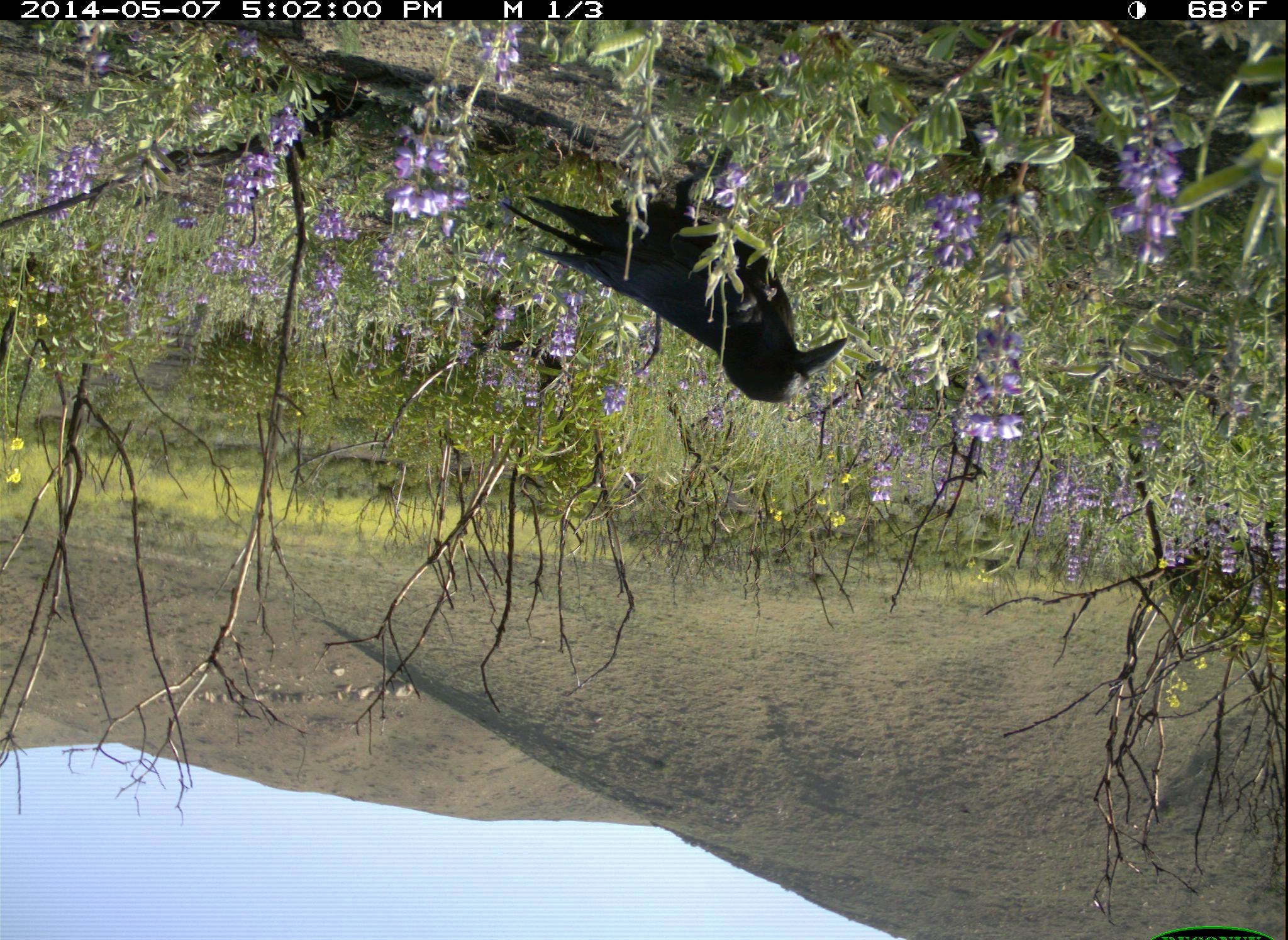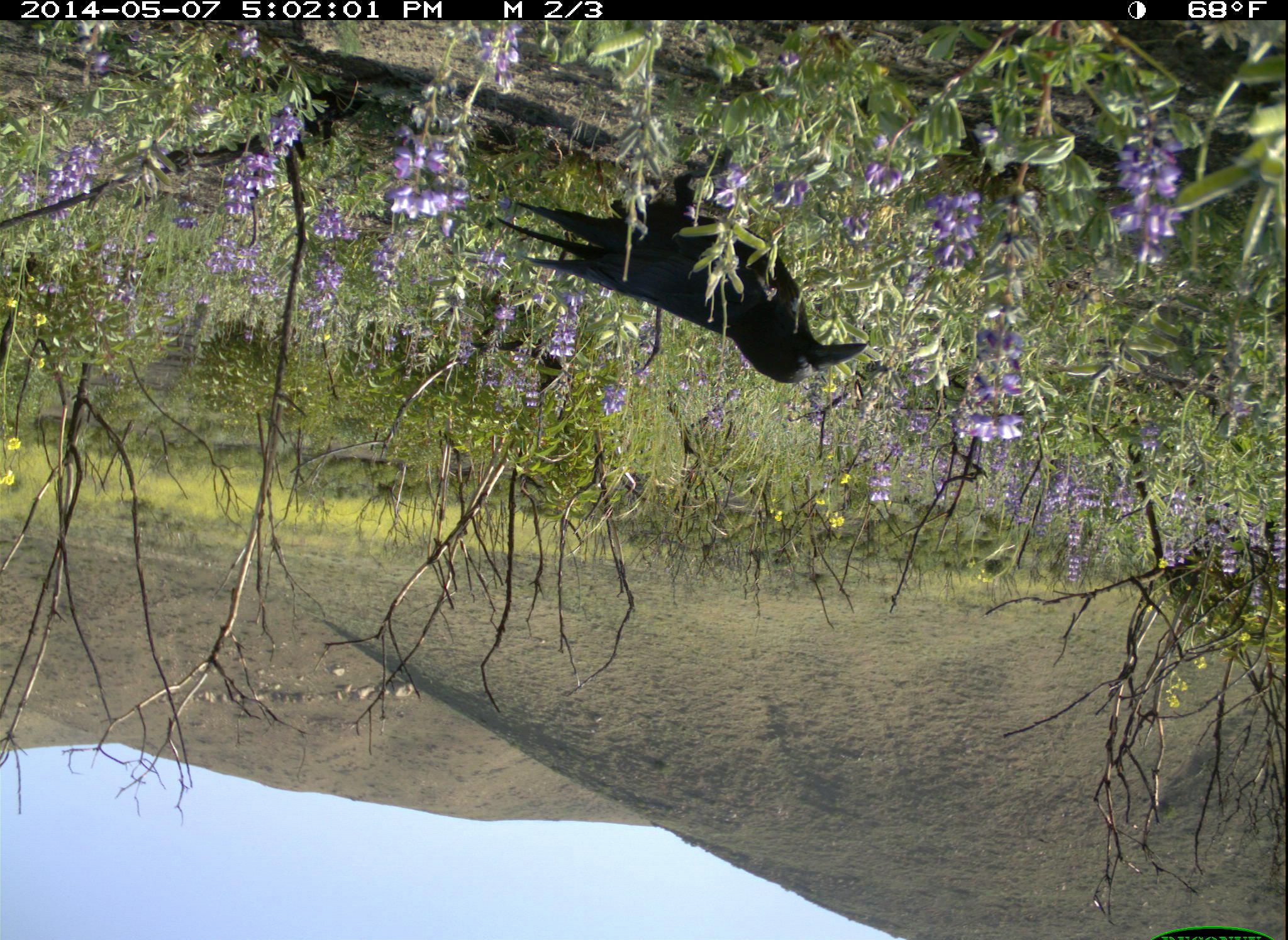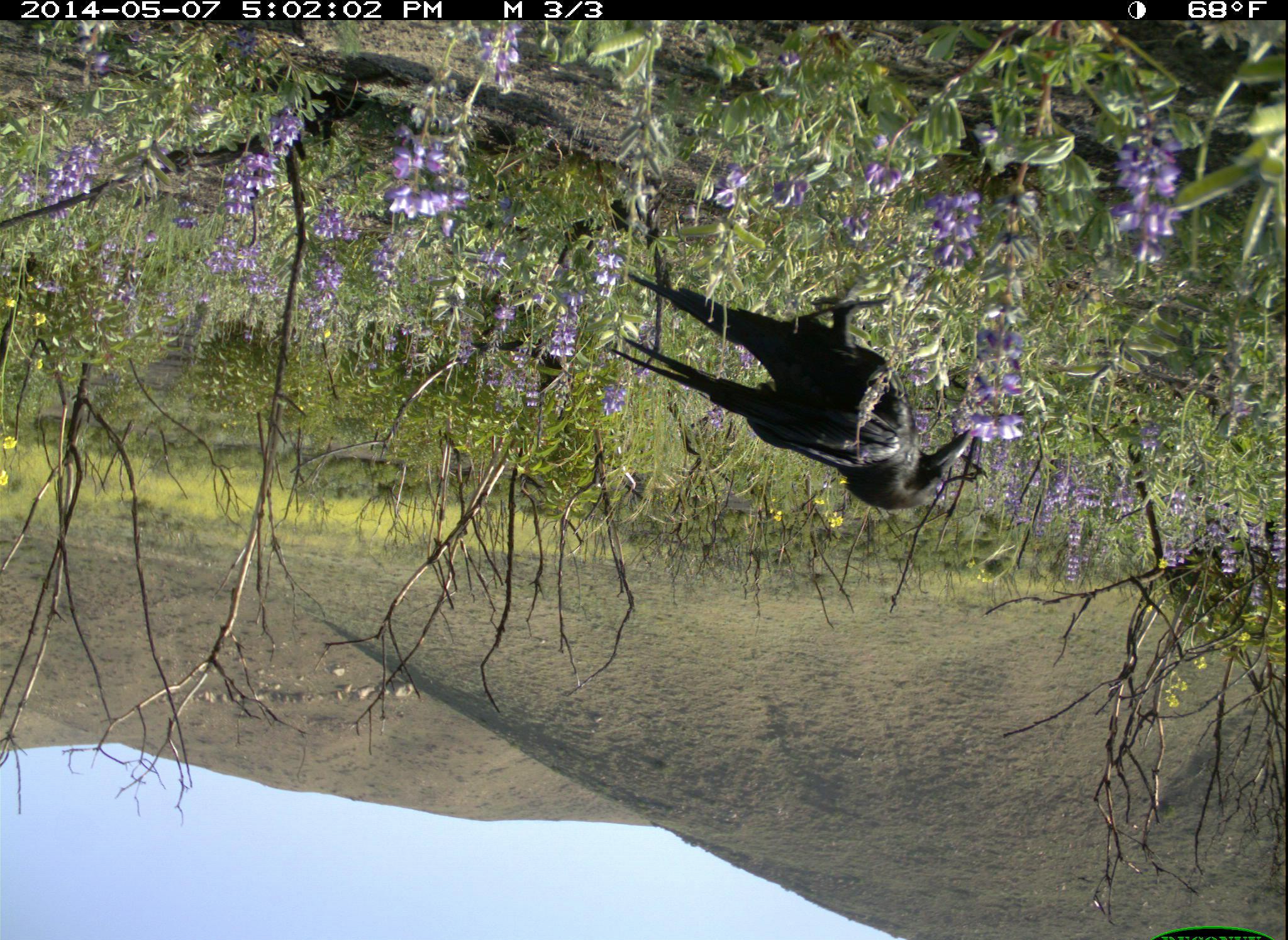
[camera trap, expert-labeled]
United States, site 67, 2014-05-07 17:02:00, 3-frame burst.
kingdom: Animalia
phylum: Chordata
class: Aves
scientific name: Aves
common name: bird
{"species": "bird (Aves)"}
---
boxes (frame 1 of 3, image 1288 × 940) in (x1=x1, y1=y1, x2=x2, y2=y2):
bird: (x1=497, y1=138, x2=848, y2=405)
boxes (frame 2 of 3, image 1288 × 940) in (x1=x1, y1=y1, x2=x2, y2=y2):
bird: (x1=494, y1=152, x2=868, y2=386)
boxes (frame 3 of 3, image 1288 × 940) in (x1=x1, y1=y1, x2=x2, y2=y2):
bird: (x1=606, y1=275, x2=981, y2=511)